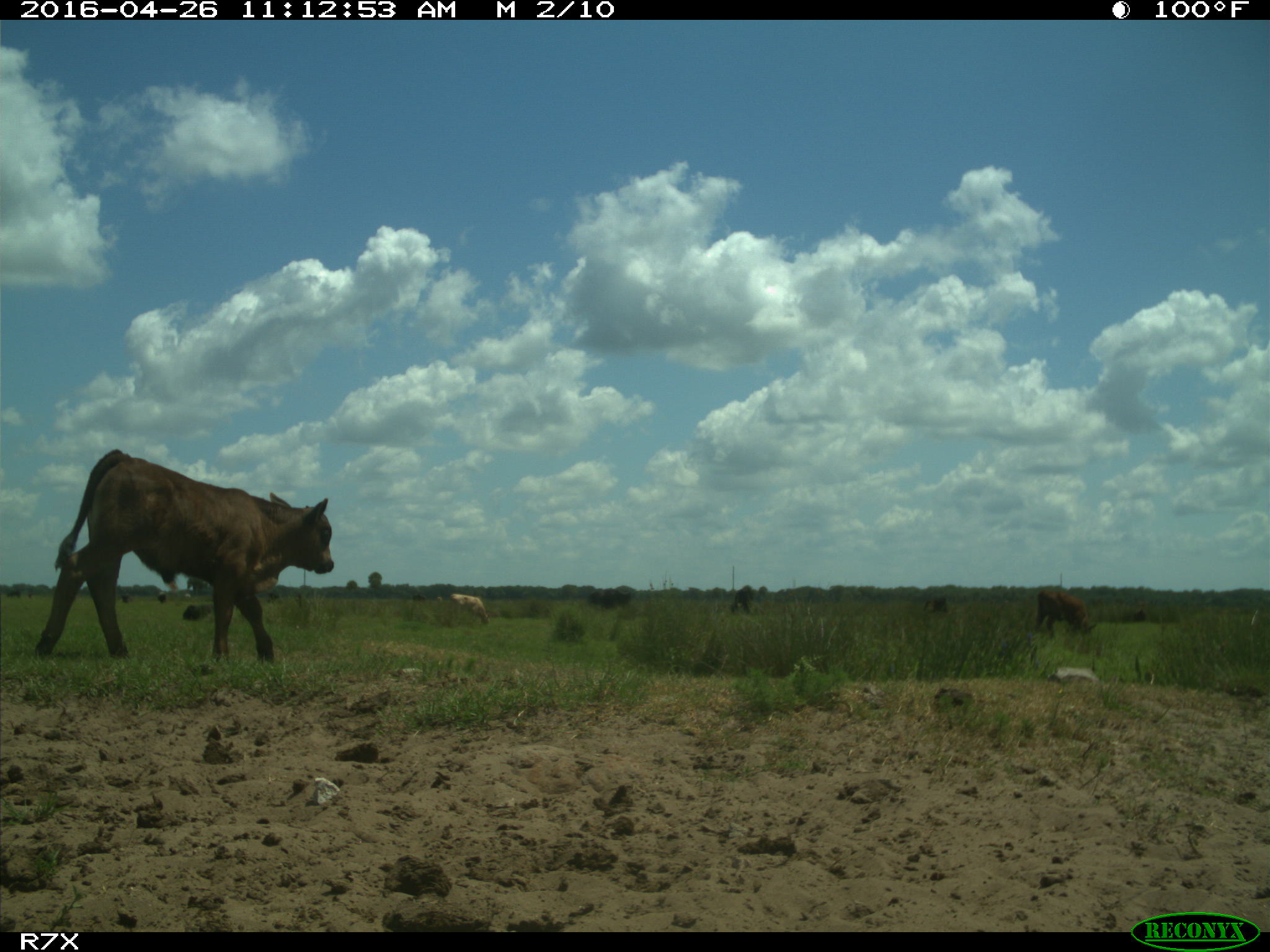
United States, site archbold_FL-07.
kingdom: Animalia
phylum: Chordata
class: Mammalia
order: Artiodactyla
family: Bovidae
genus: Bos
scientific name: Bos taurus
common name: domestic cow